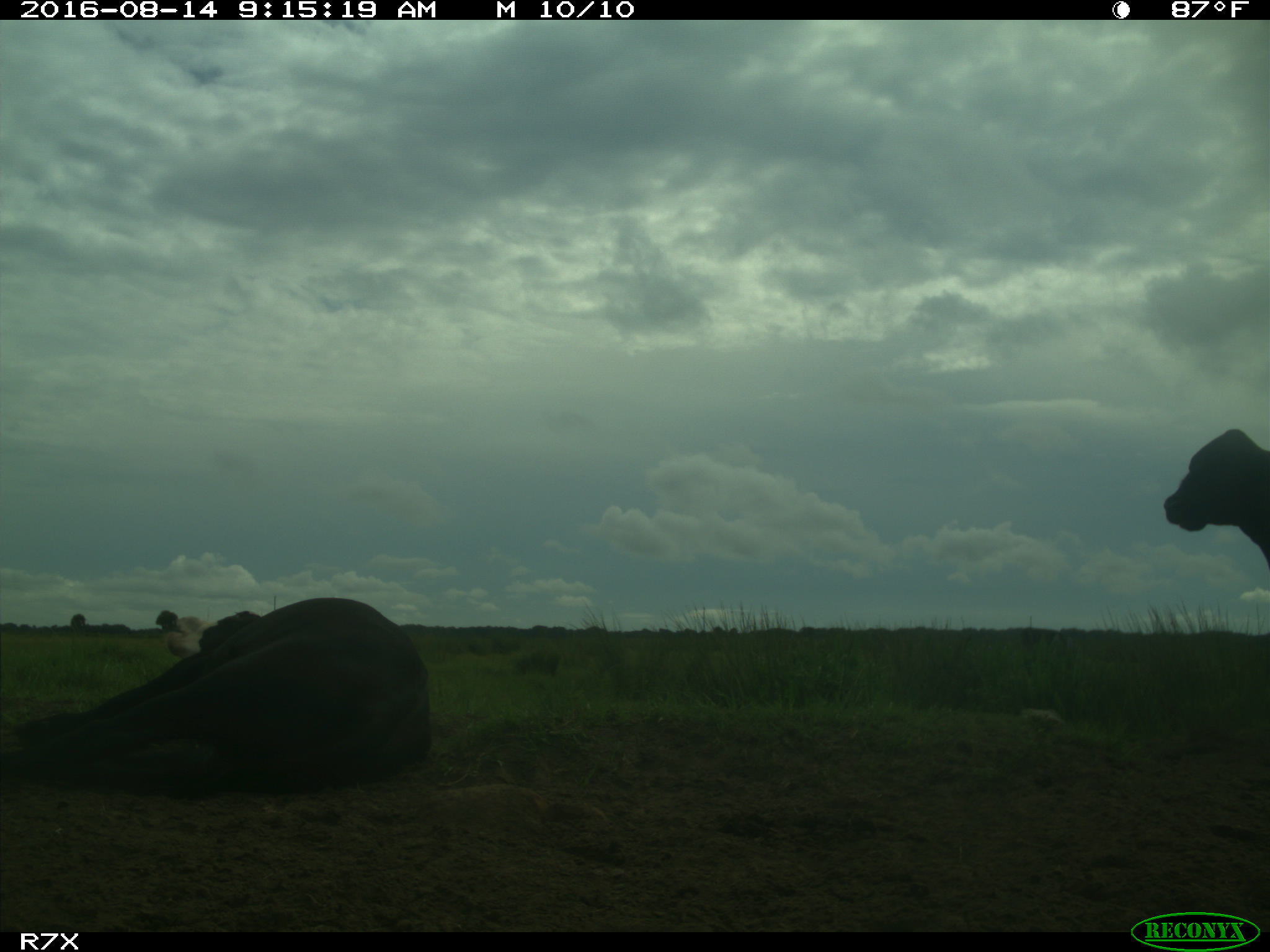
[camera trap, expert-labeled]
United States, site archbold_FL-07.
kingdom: Animalia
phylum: Chordata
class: Mammalia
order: Artiodactyla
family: Bovidae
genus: Bos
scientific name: Bos taurus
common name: domestic cow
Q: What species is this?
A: Bos taurus (domestic cow).